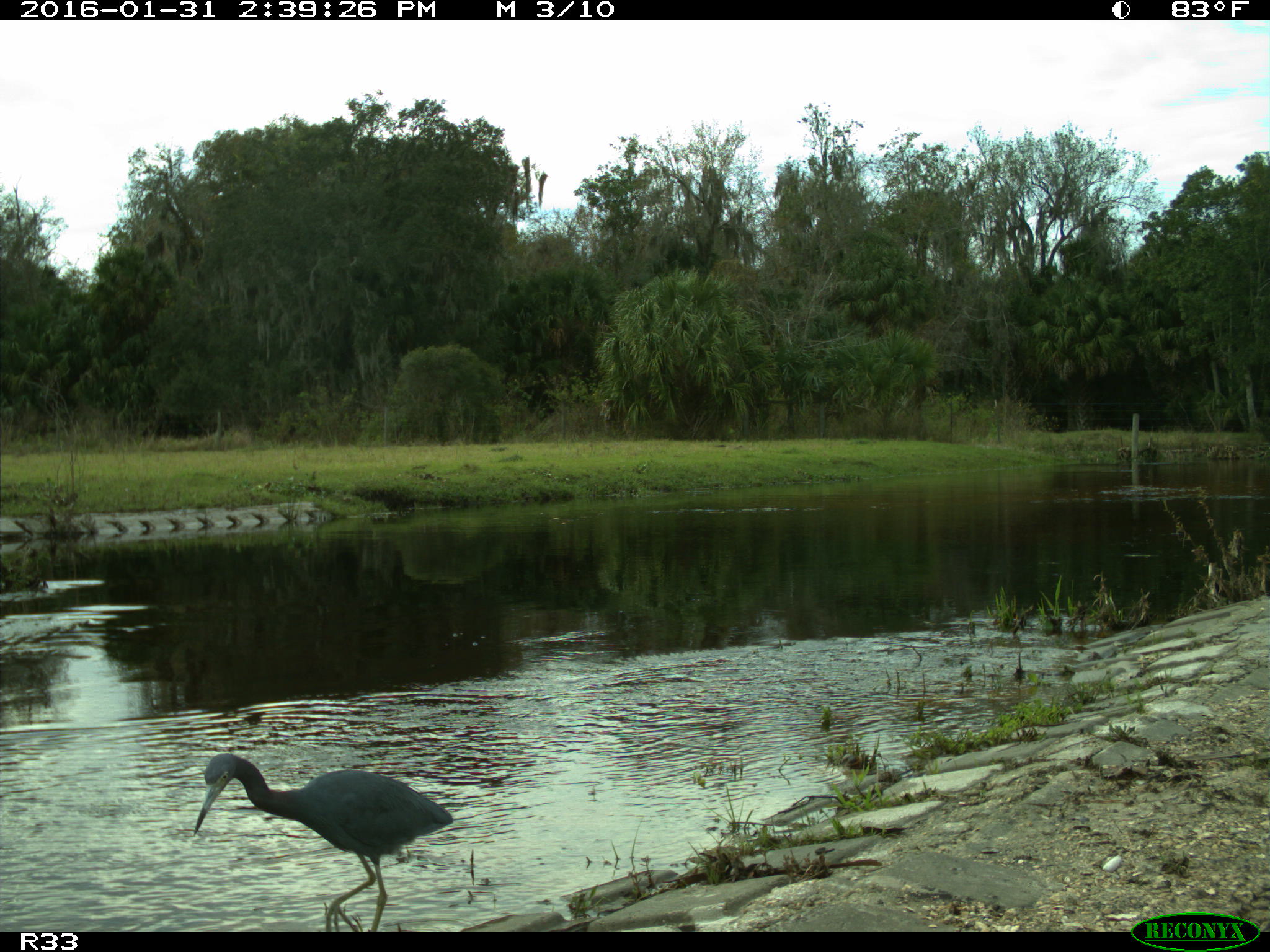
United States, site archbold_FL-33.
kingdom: Animalia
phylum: Chordata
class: Aves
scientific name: Aves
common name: birds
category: unidentified bird